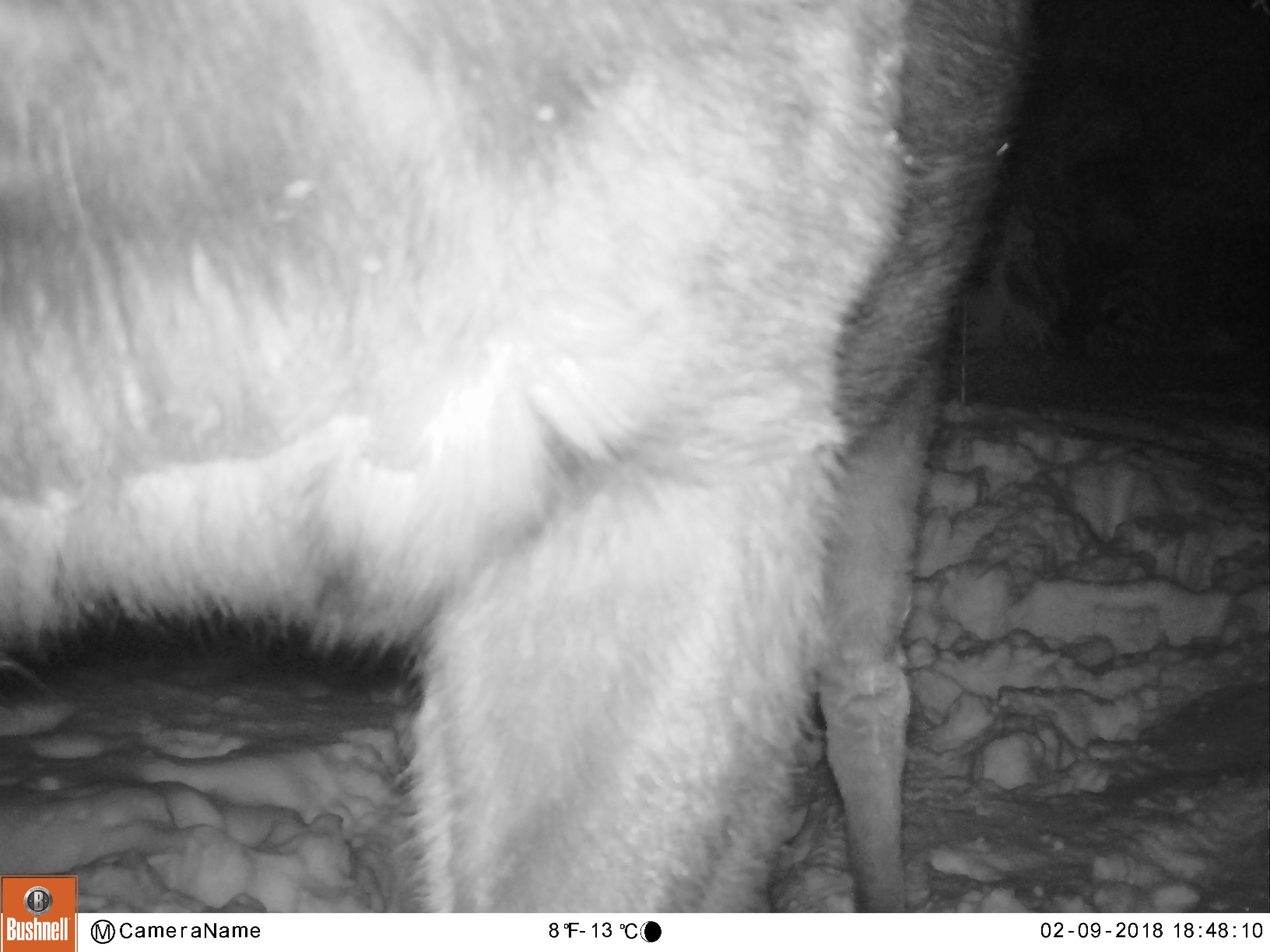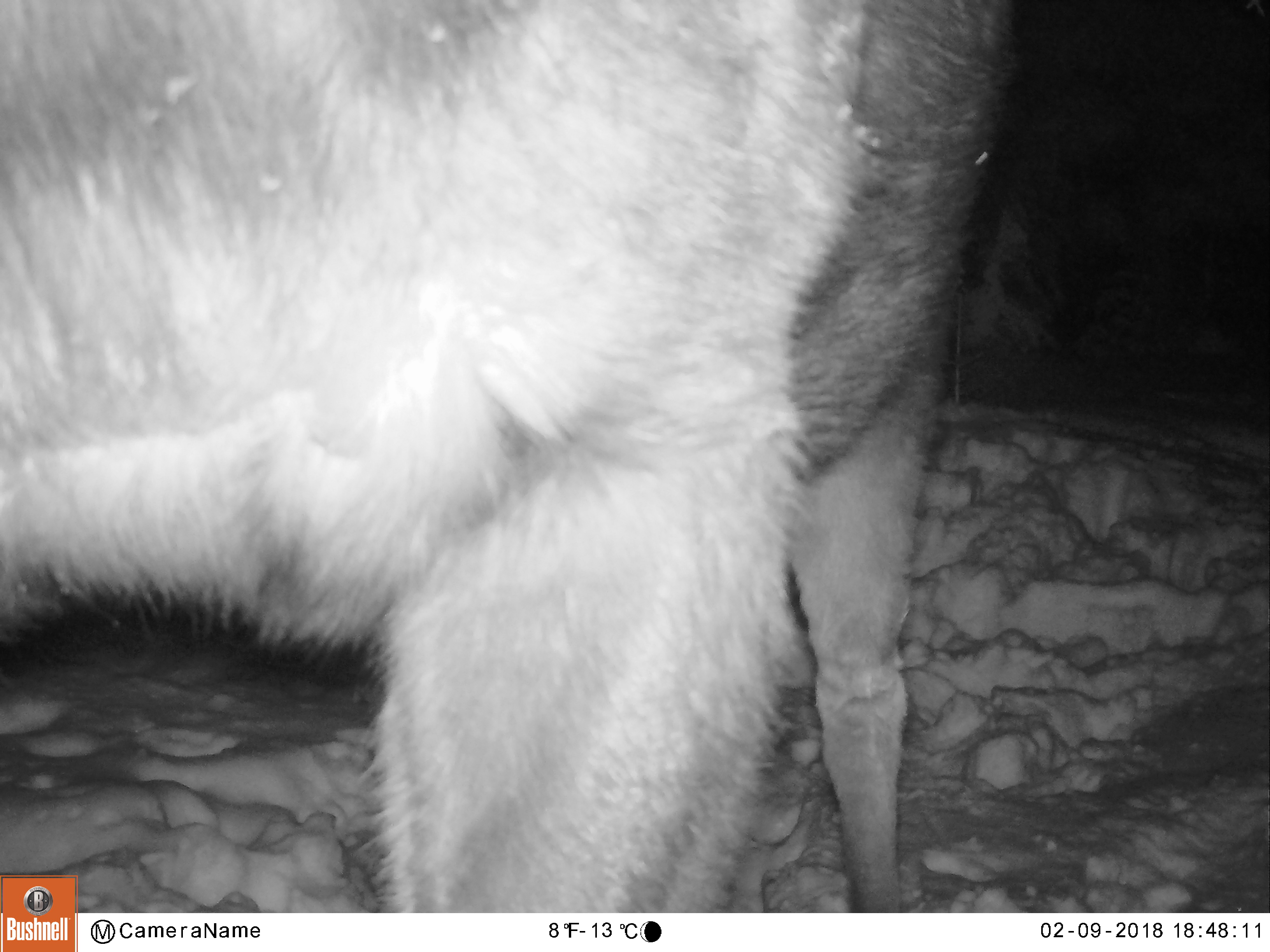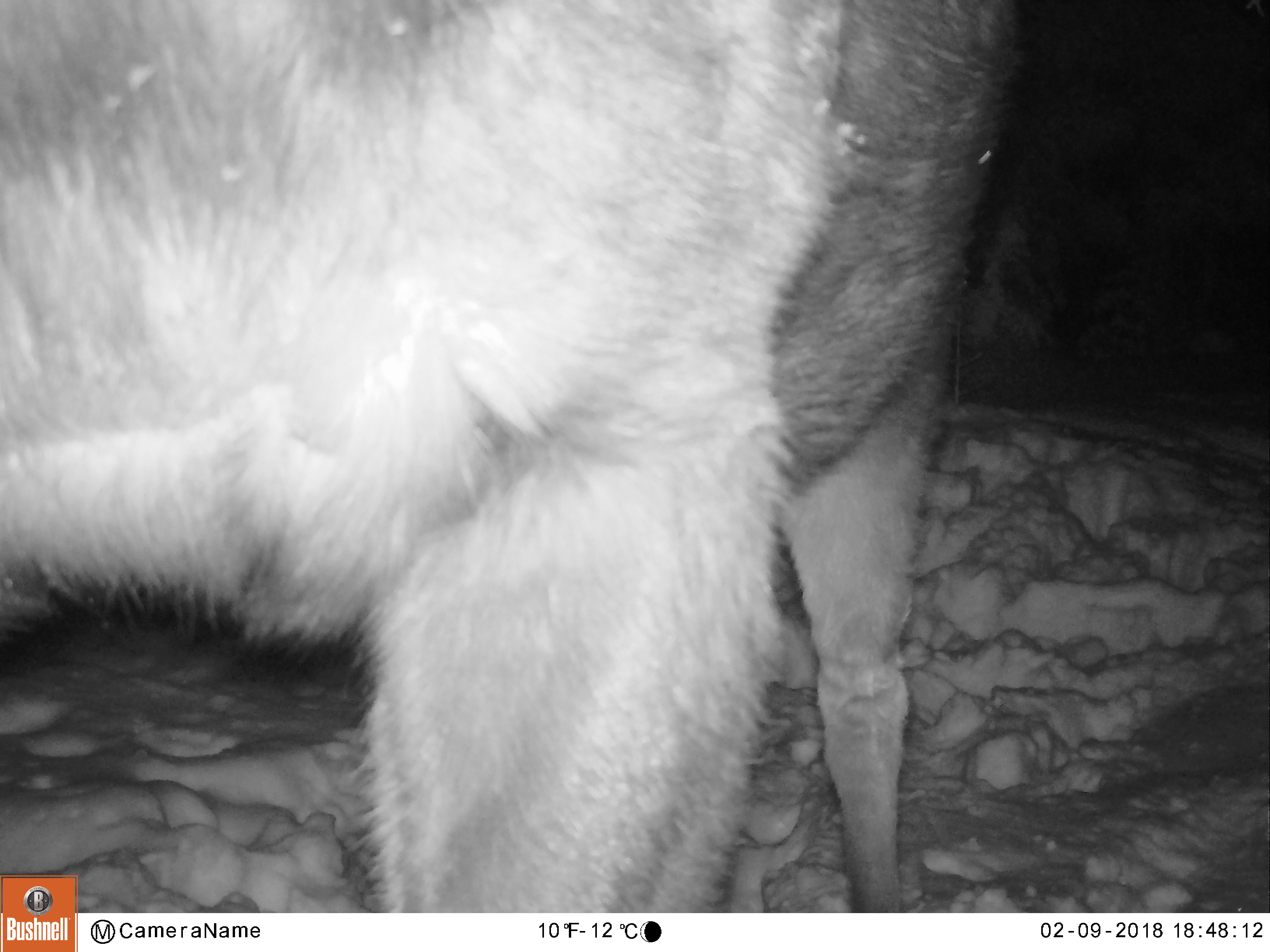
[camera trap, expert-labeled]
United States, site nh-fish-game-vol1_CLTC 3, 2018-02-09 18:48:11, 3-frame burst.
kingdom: Animalia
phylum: Chordata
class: Mammalia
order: Artiodactyla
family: Cervidae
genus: Alces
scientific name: Alces alces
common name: moose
Moose (Alces alces).